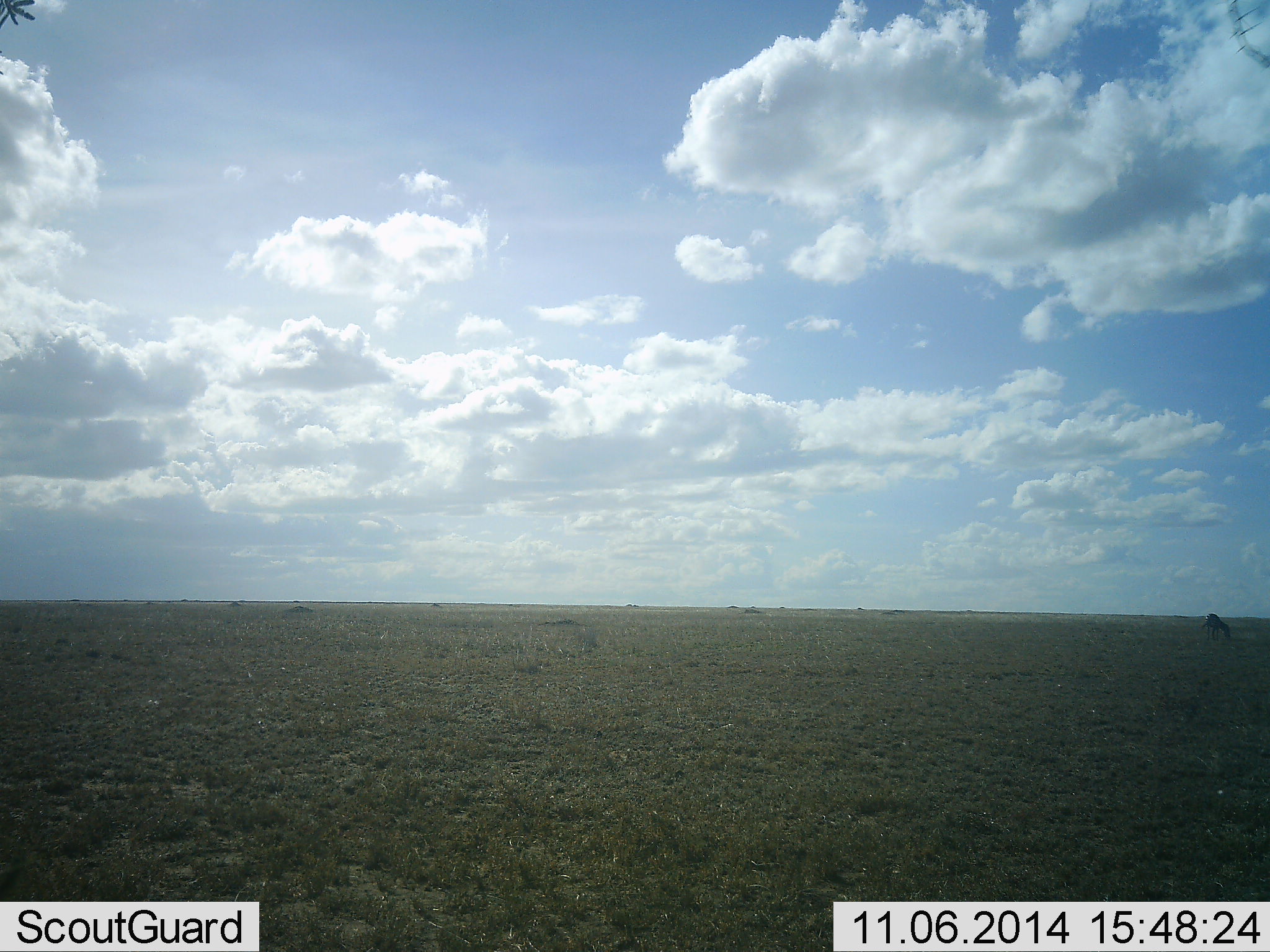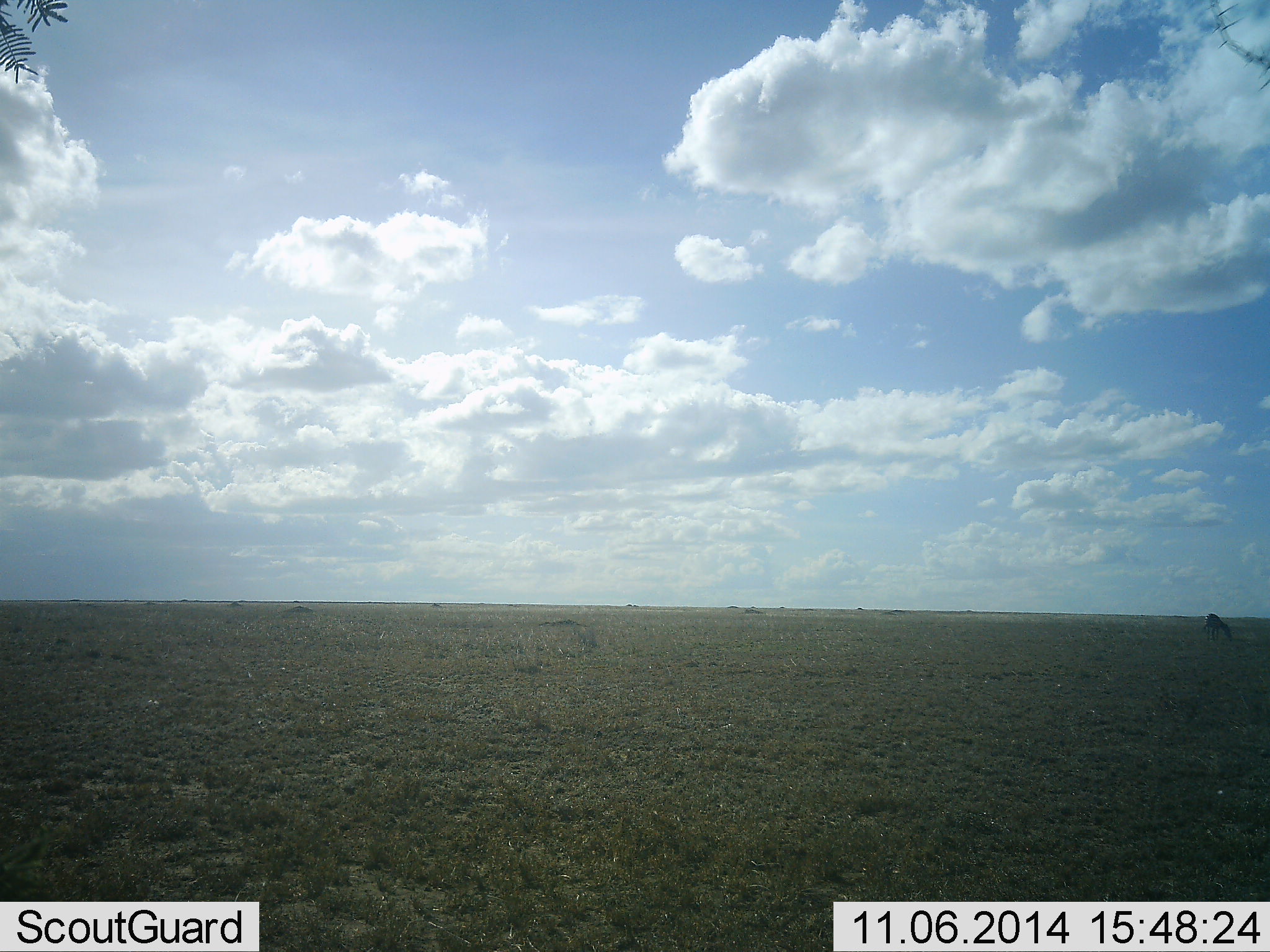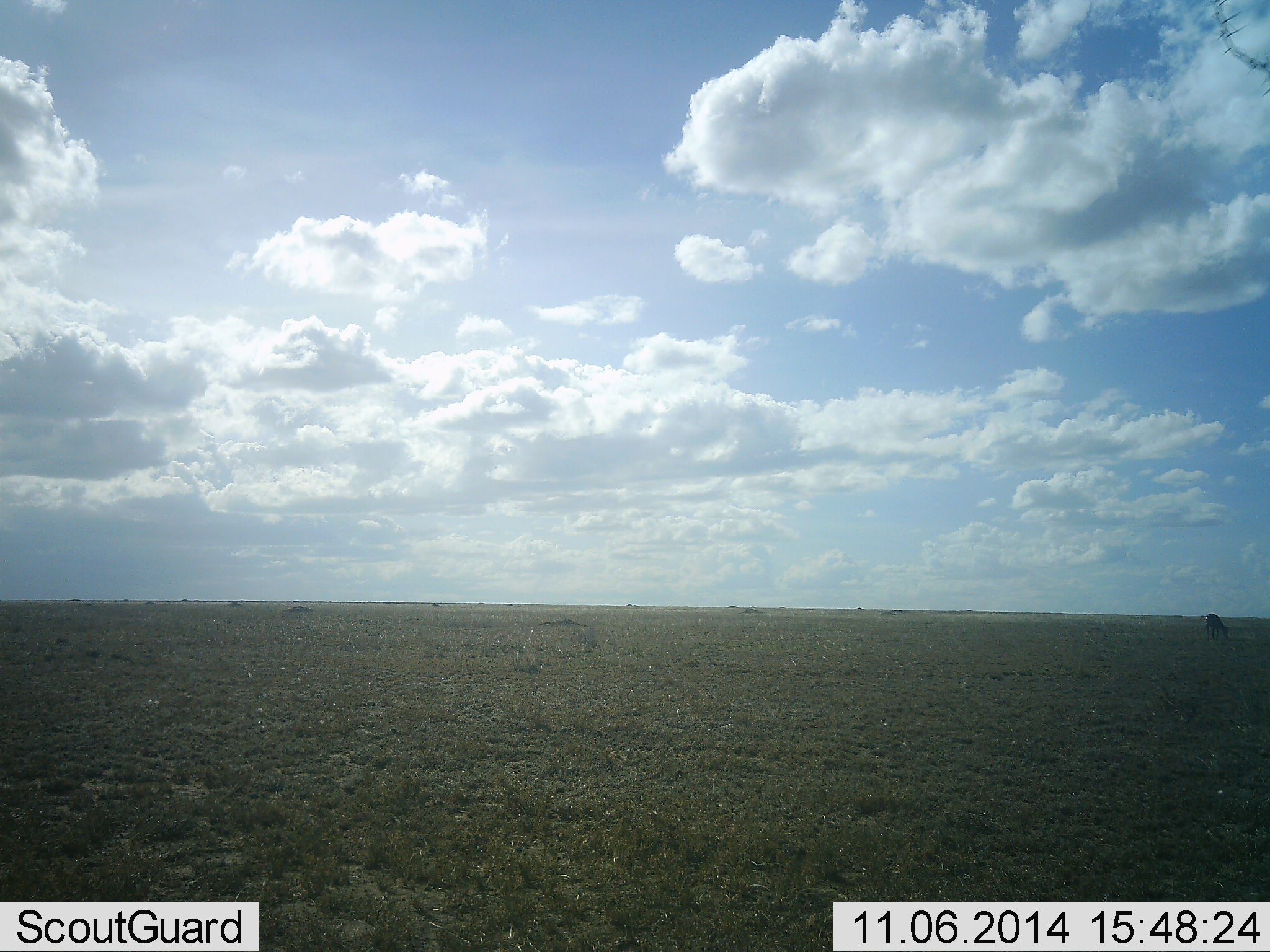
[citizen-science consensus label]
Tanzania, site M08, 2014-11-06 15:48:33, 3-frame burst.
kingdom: Animalia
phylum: Chordata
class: Mammalia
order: Perissodactyla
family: Equidae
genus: Equus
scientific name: Equus quagga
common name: plains zebra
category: zebra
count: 1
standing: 0%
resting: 0%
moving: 0%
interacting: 0%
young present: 0%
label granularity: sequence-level